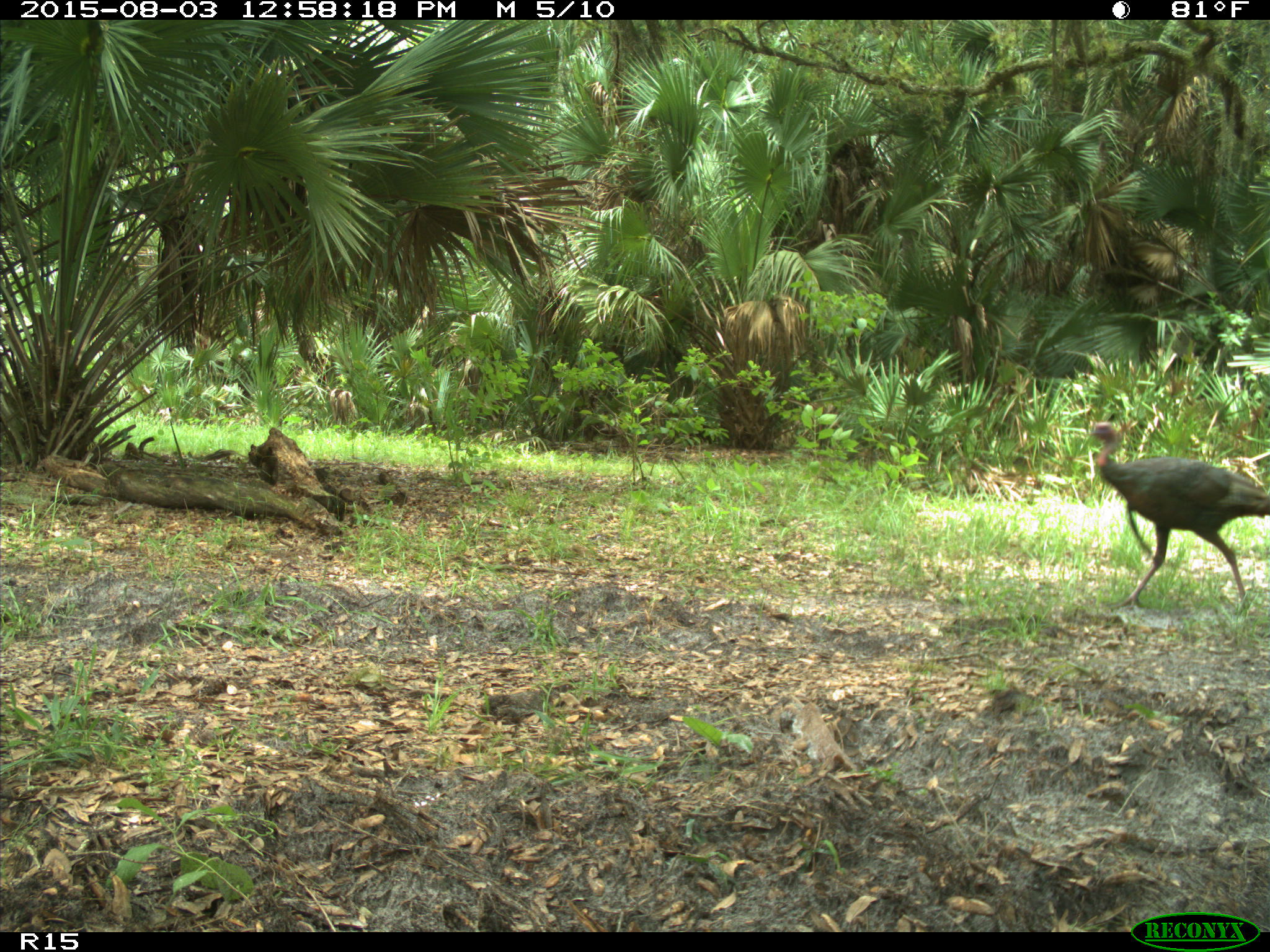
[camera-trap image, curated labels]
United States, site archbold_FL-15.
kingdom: Animalia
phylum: Chordata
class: Aves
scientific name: Aves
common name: birds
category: unidentified bird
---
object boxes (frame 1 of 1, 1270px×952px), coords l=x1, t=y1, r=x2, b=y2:
animal: l=1091, t=421, r=1269, b=613